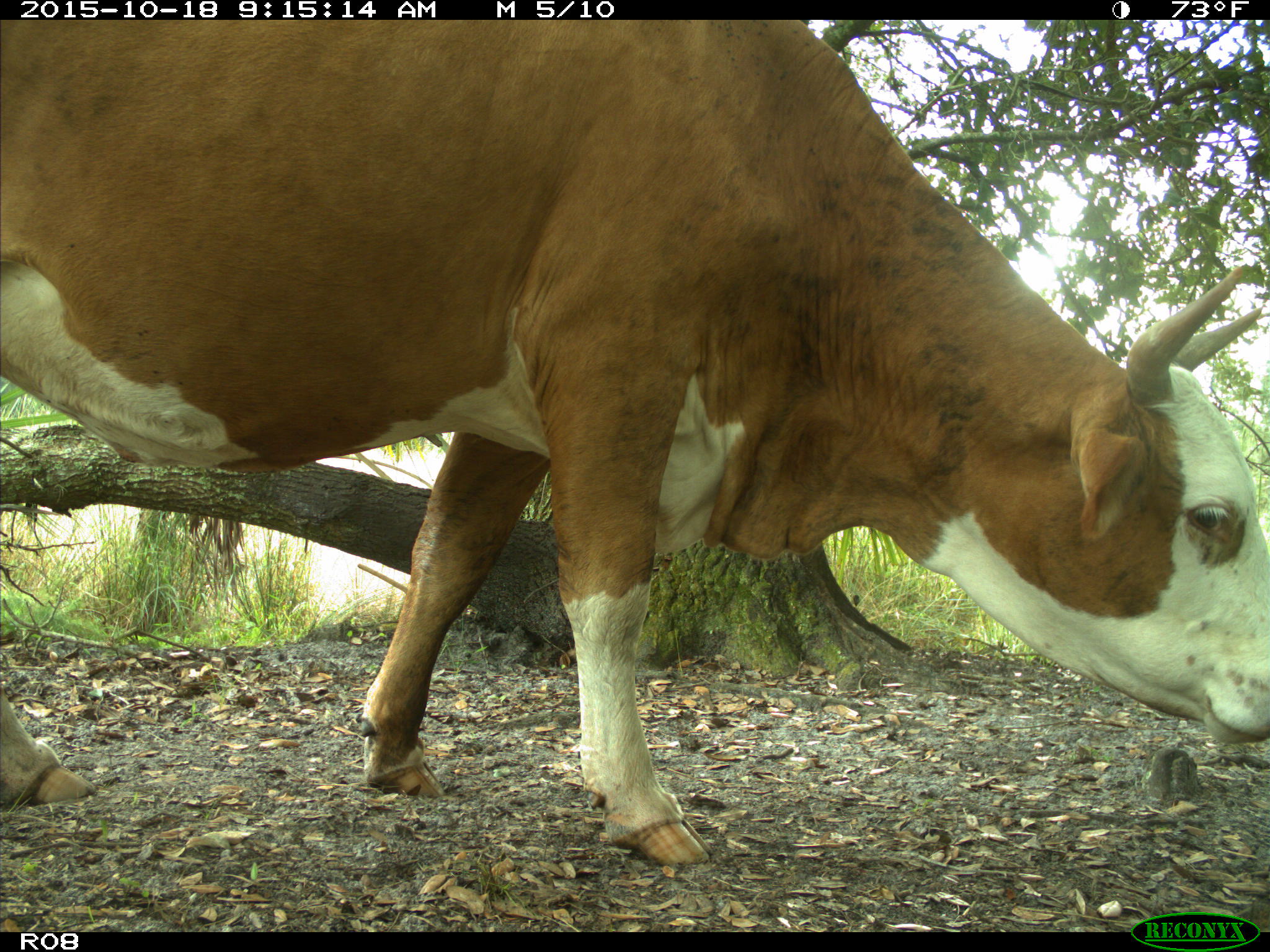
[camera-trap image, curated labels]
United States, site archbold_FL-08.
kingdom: Animalia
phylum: Chordata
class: Mammalia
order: Artiodactyla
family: Bovidae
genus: Bos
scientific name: Bos taurus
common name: domestic cow